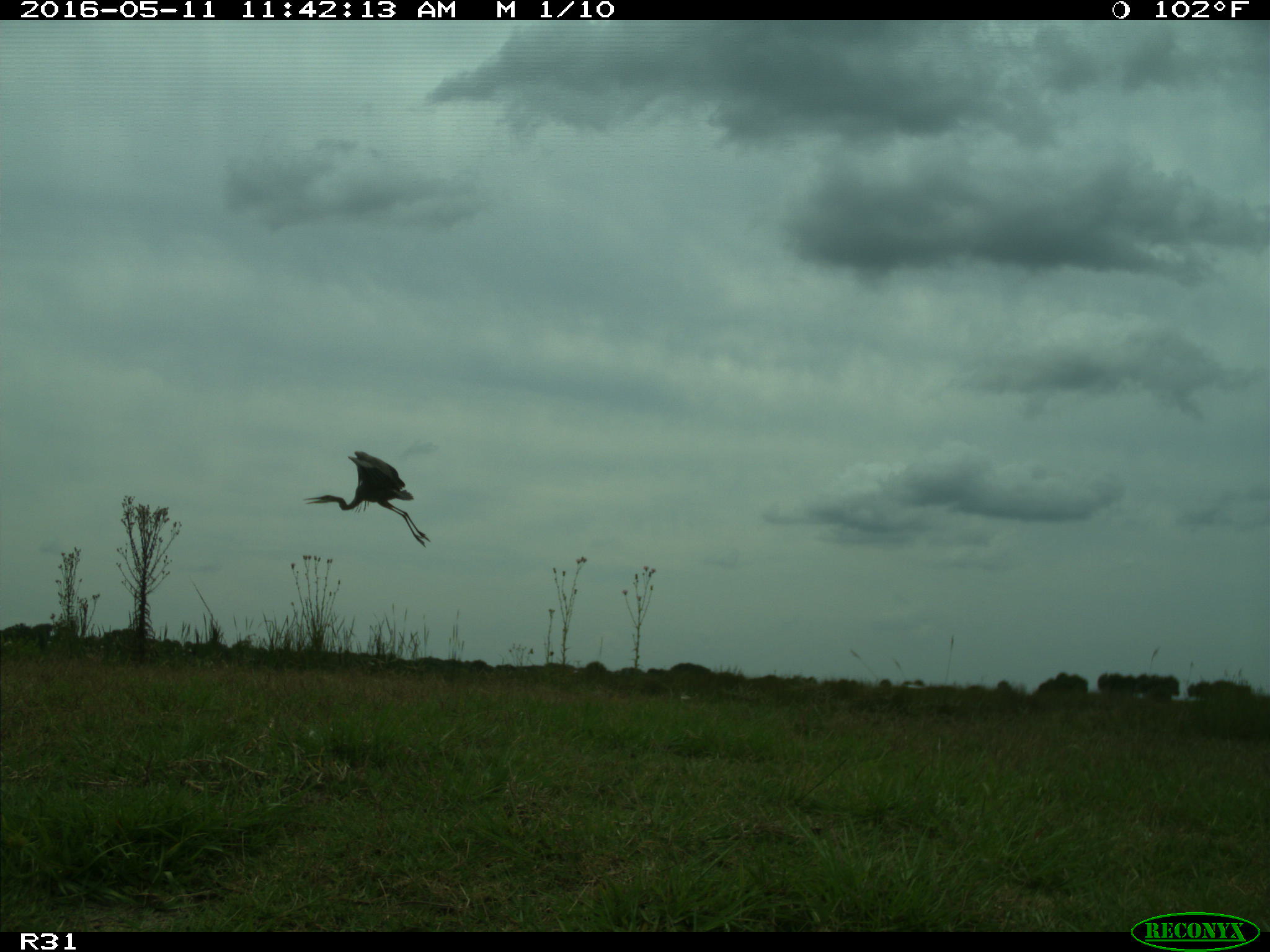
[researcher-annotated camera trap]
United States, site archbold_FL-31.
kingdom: Animalia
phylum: Chordata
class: Aves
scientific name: Aves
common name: birds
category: unidentified bird